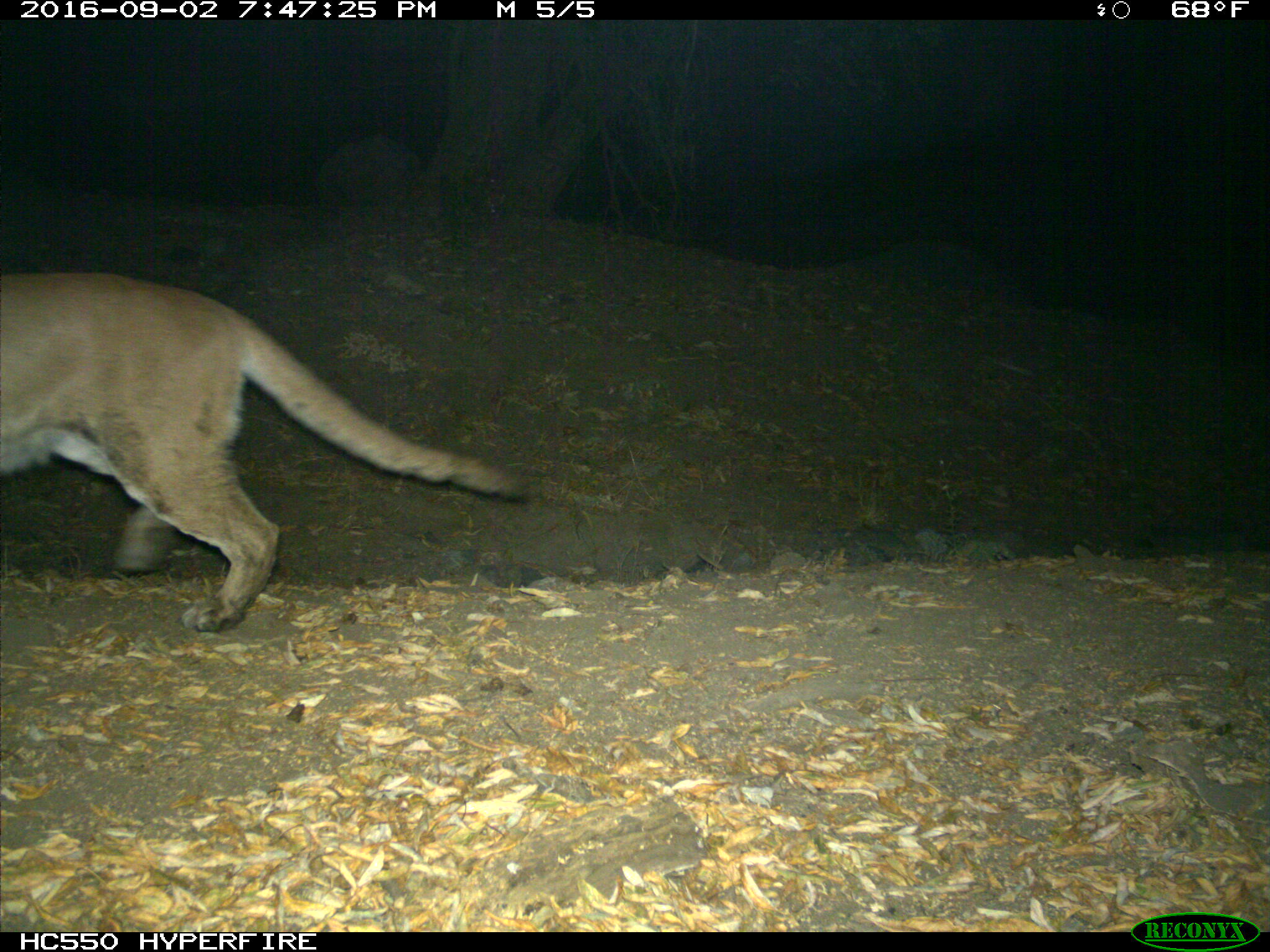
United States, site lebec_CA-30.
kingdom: Animalia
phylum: Chordata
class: Mammalia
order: Carnivora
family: Felidae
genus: Puma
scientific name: Puma concolor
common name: mountain lion